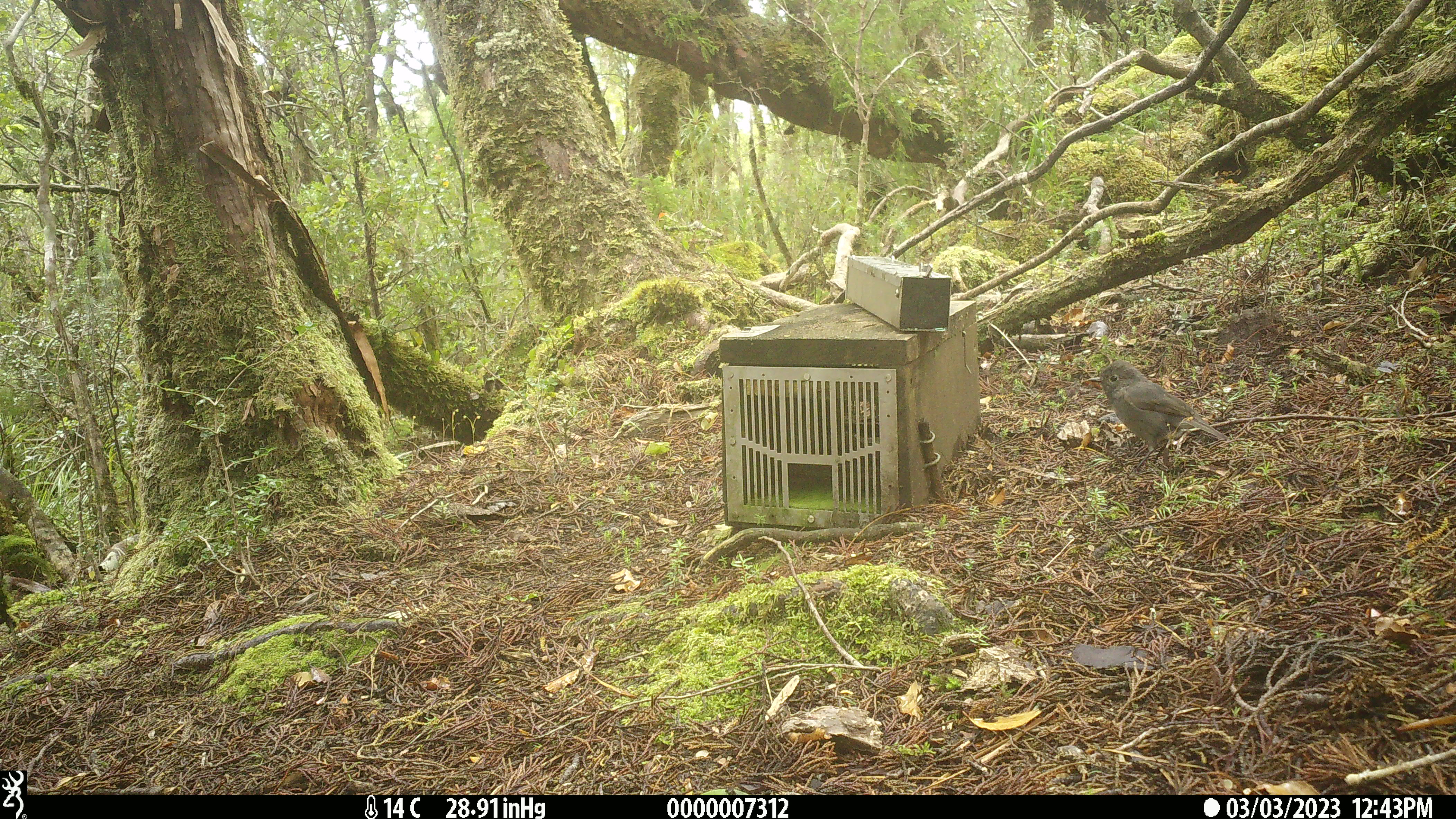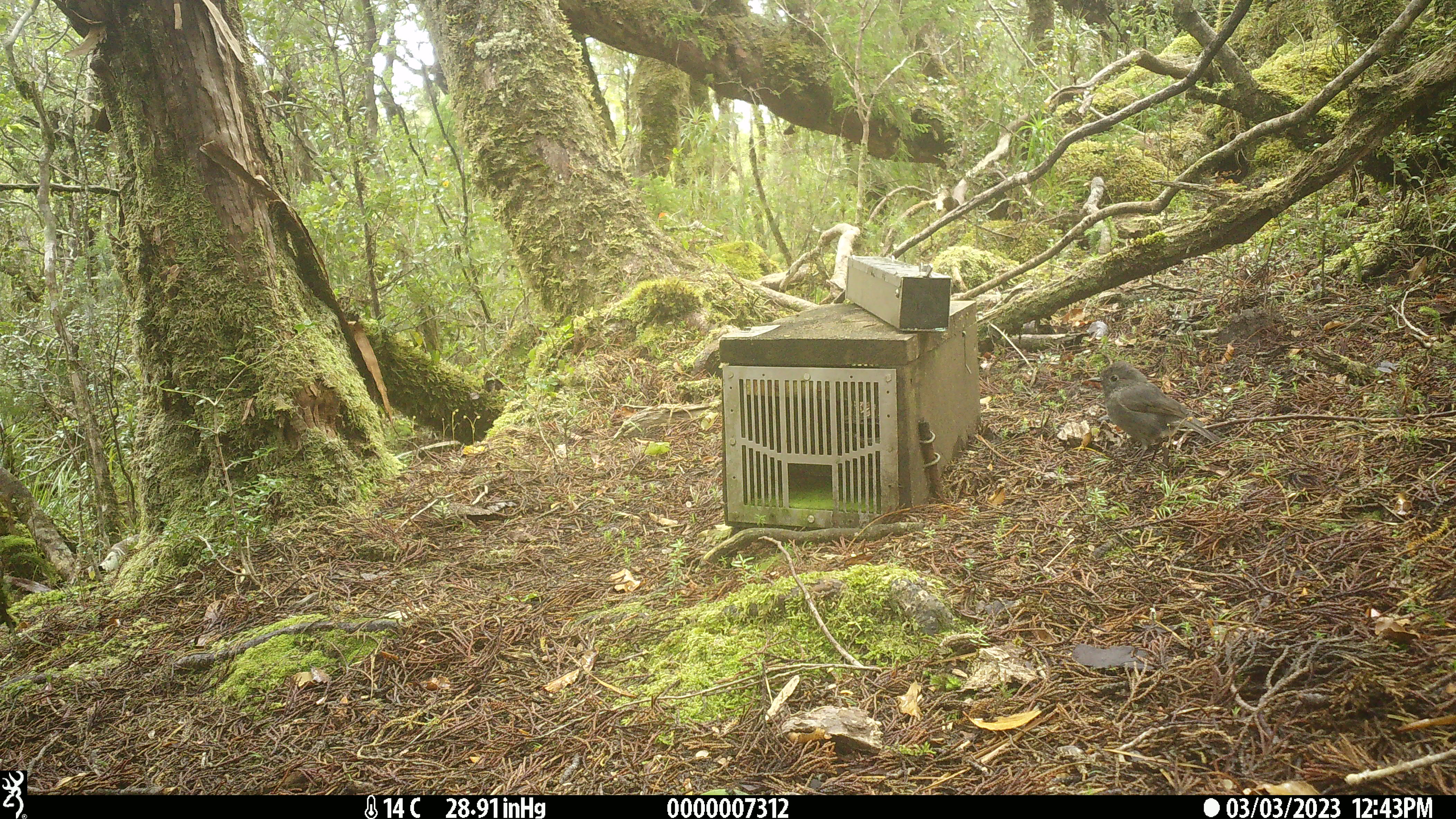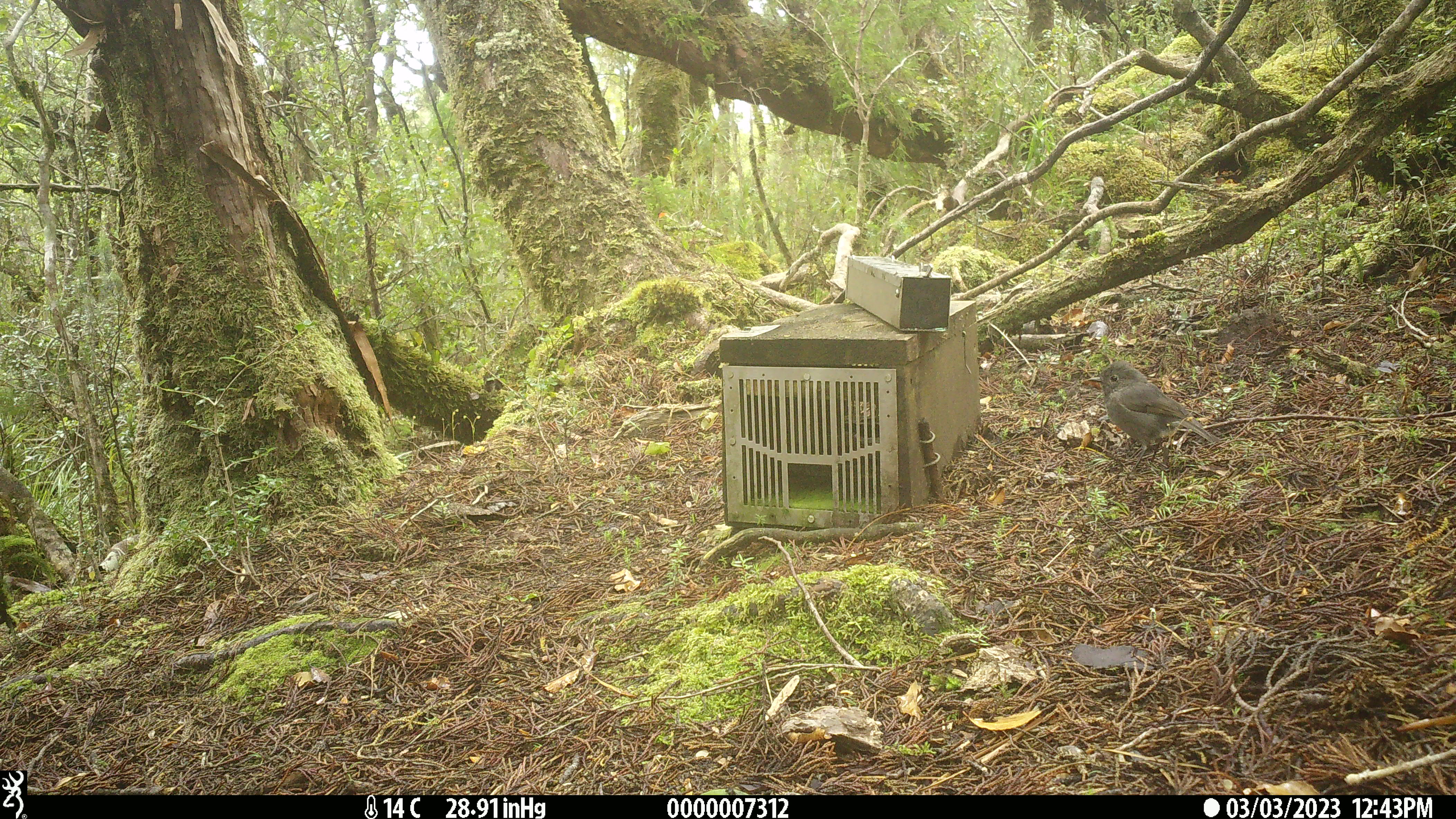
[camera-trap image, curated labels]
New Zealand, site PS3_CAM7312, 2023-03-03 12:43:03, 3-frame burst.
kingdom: Animalia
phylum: Chordata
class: Aves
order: Passeriformes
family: Petroicidae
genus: Petroica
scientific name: Petroica australis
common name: new zealand robin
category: robin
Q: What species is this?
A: Robin (new zealand robin) (Petroica australis).